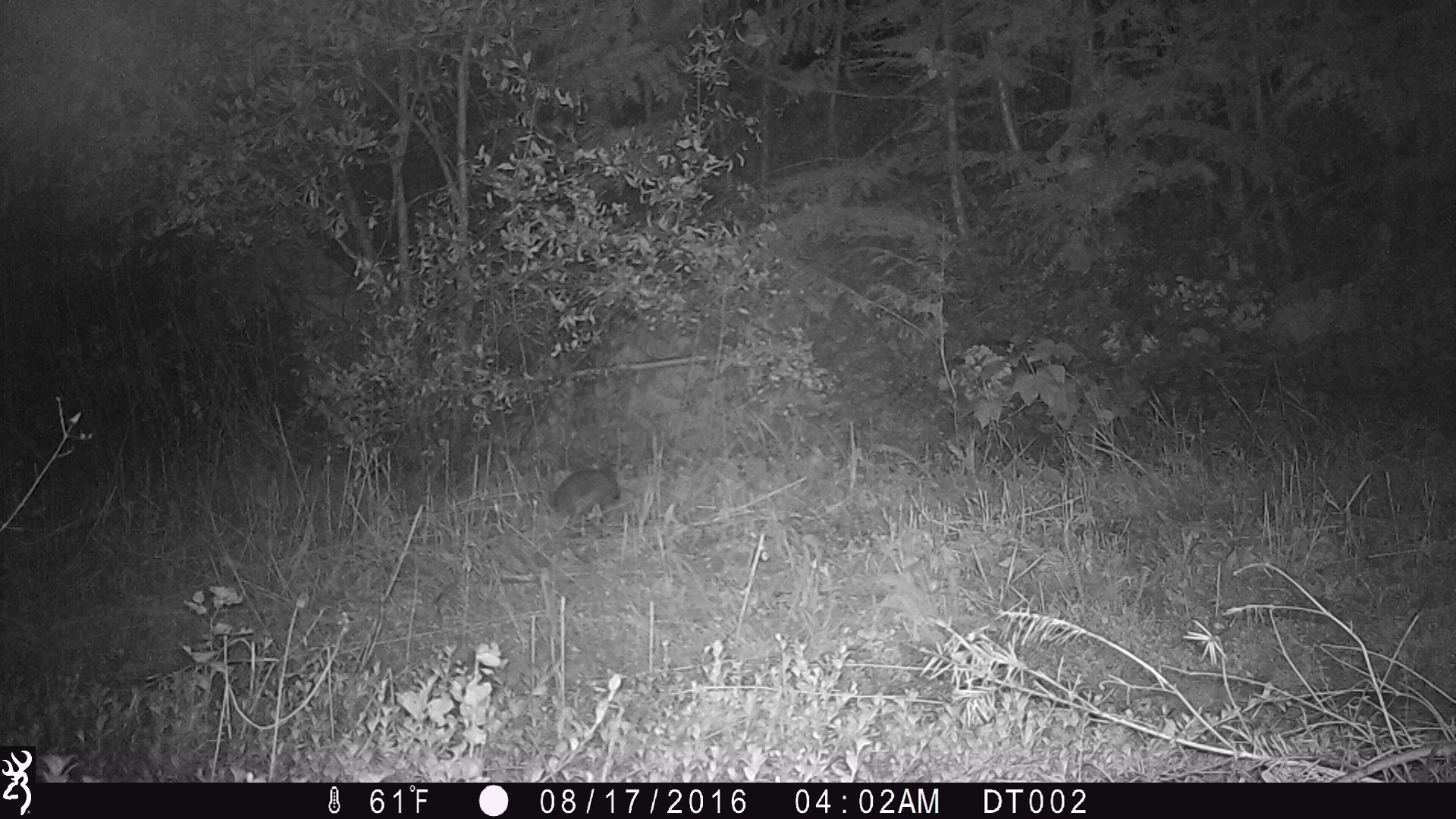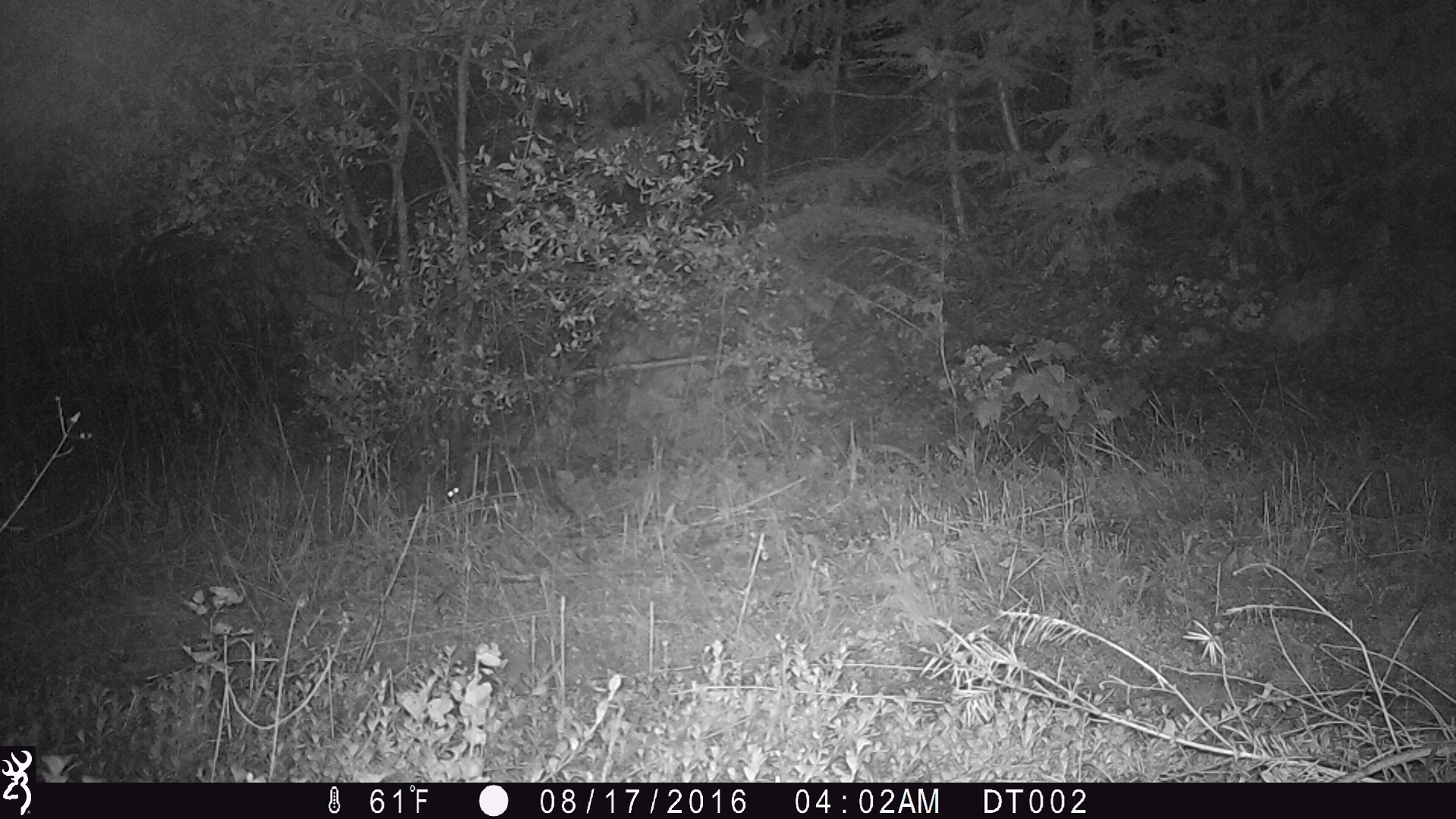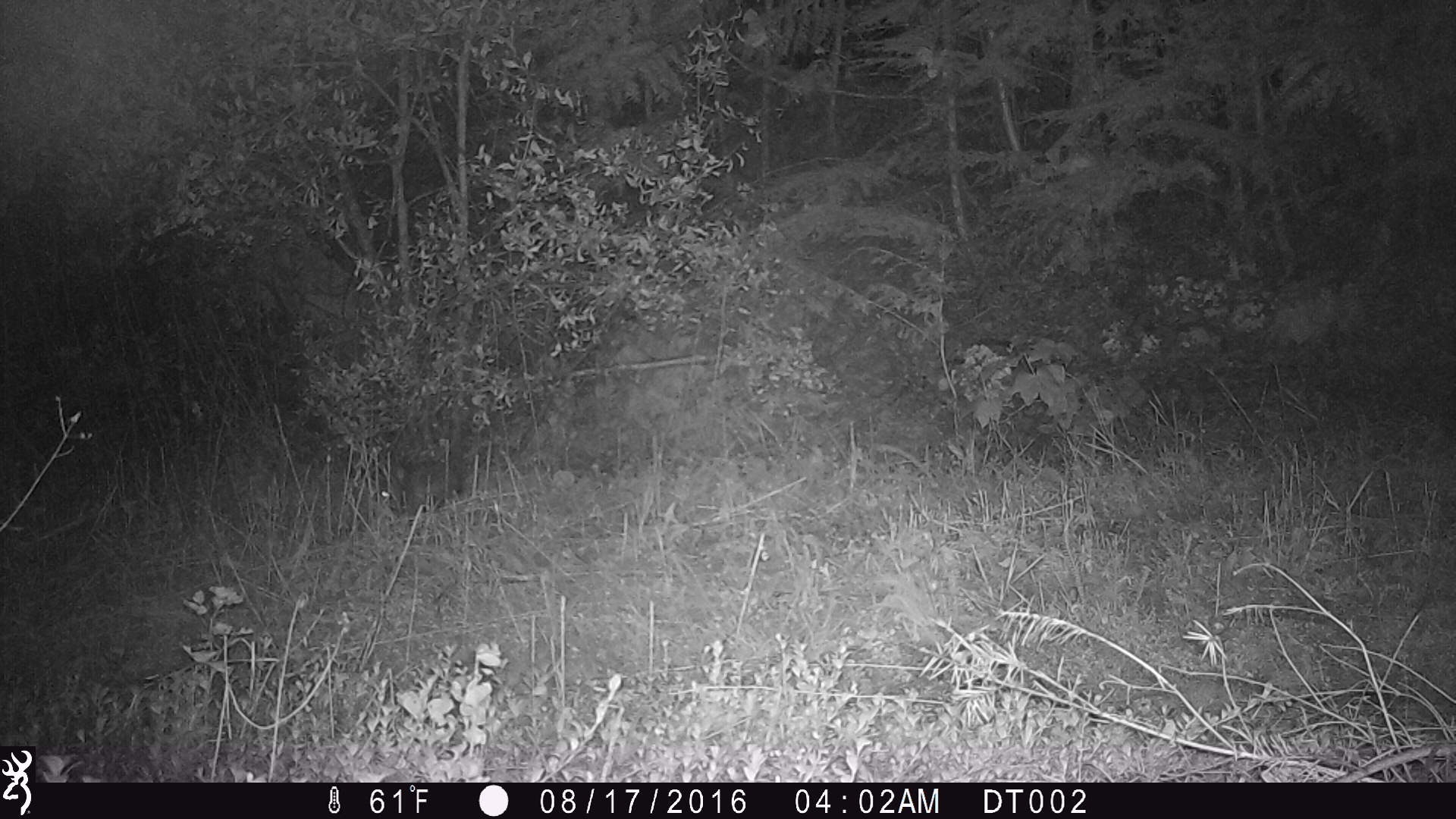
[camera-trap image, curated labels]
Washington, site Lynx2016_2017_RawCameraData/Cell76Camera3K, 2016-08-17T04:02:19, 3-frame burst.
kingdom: Animalia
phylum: Chordata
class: Mammalia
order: Lagomorpha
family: Leporidae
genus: Lepus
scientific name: Lepus americanus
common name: snowshoe hare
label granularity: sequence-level